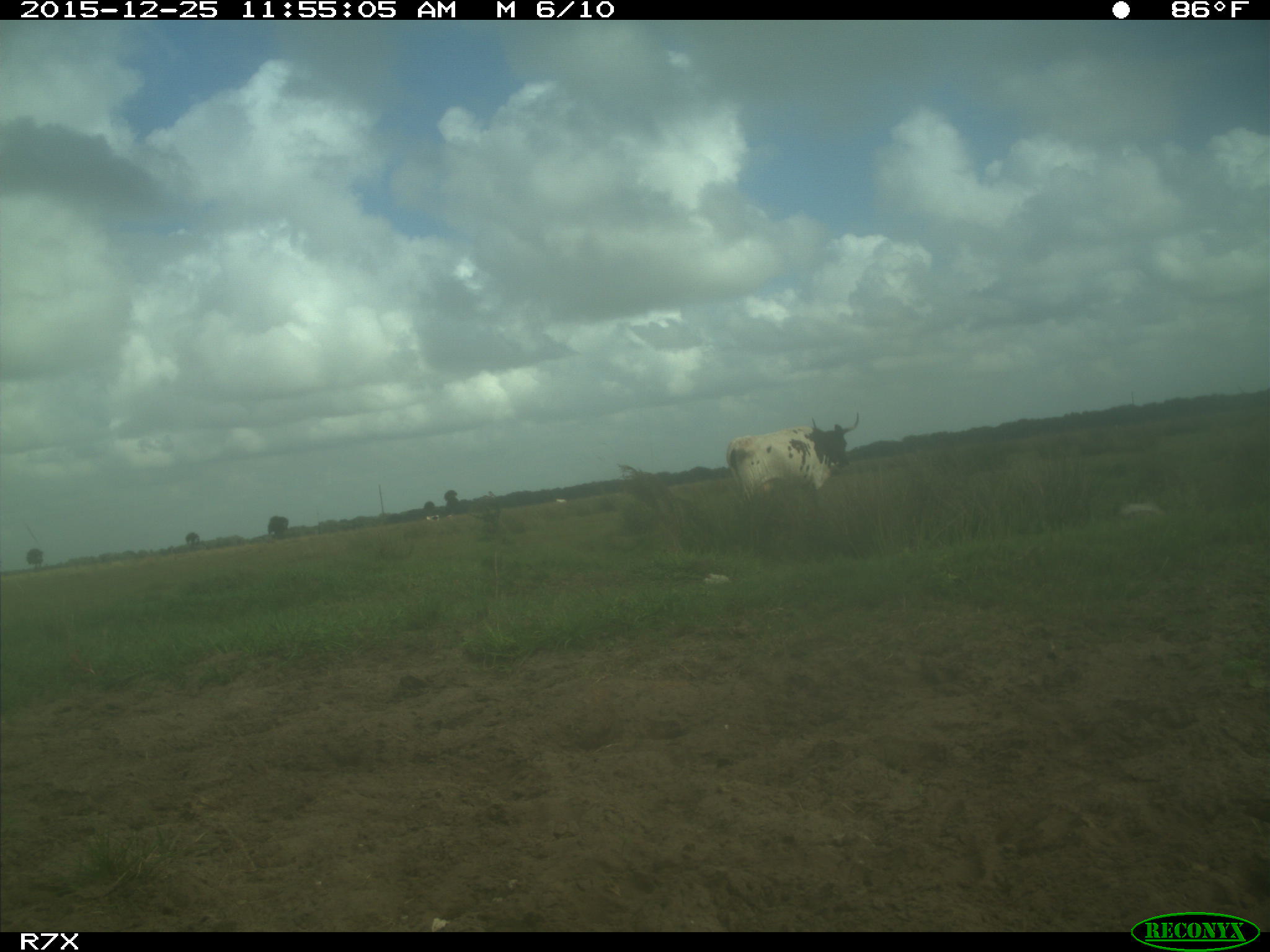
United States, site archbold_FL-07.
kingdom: Animalia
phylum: Chordata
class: Mammalia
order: Artiodactyla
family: Bovidae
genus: Bos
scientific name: Bos taurus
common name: domestic cow